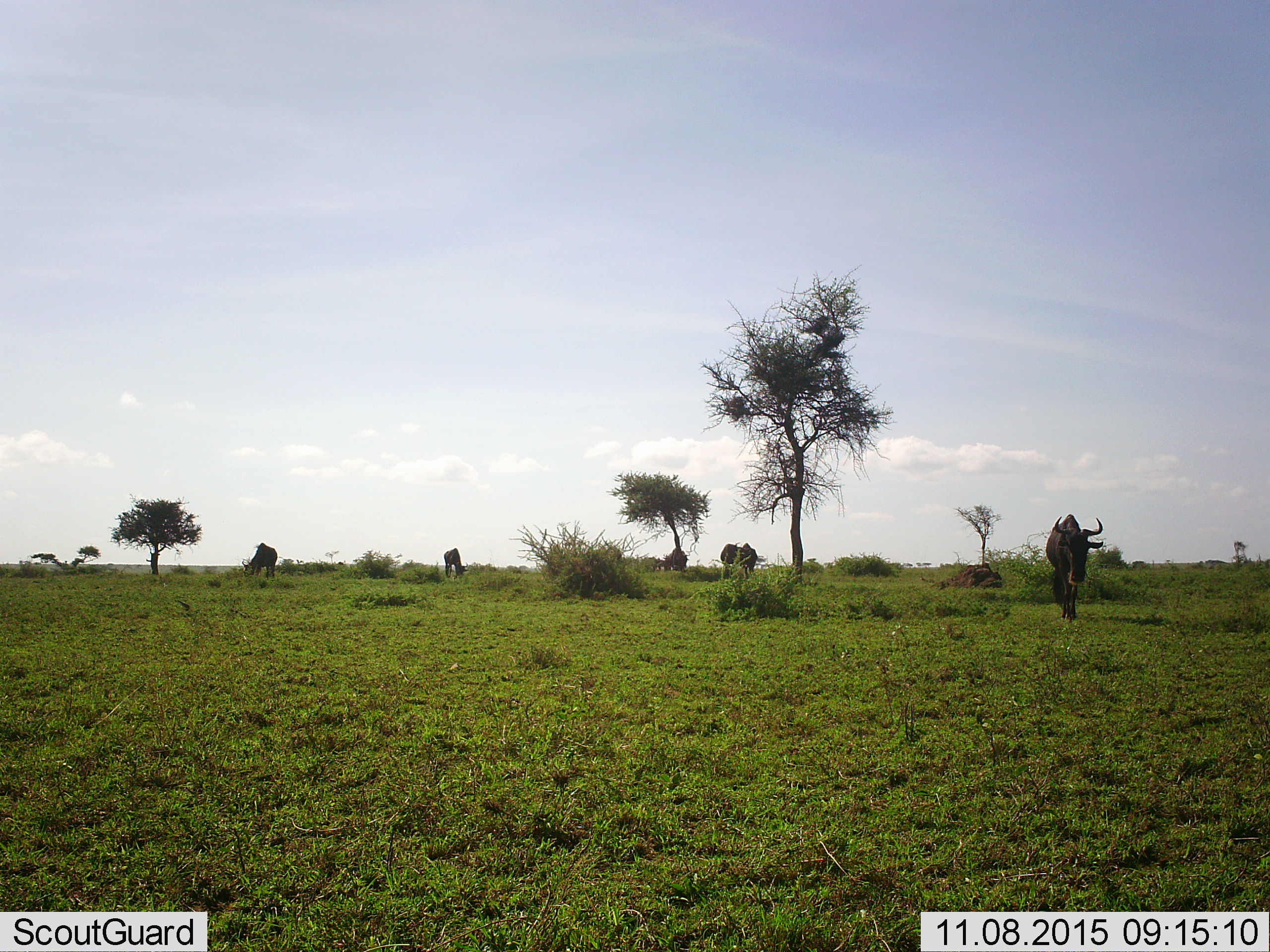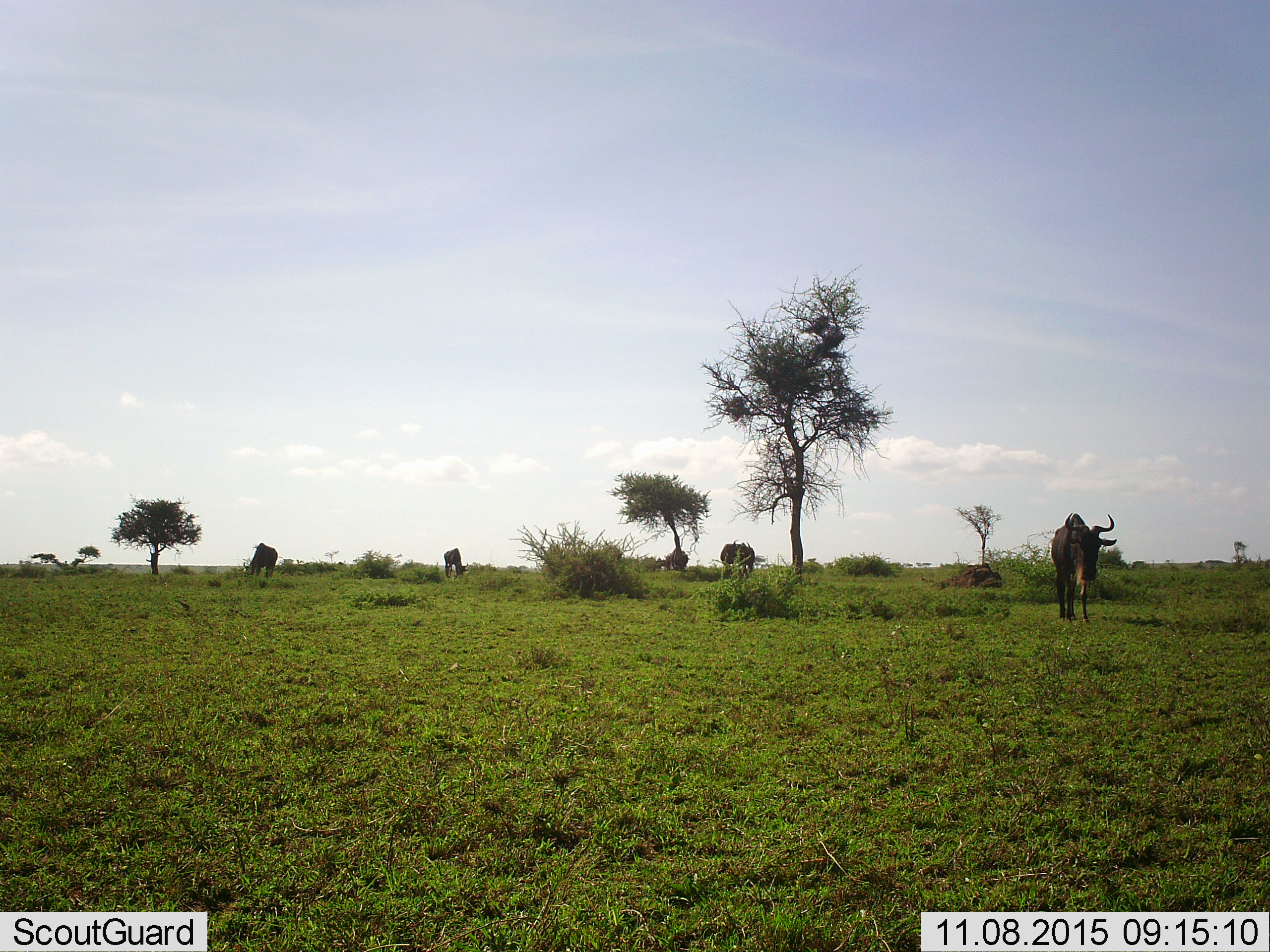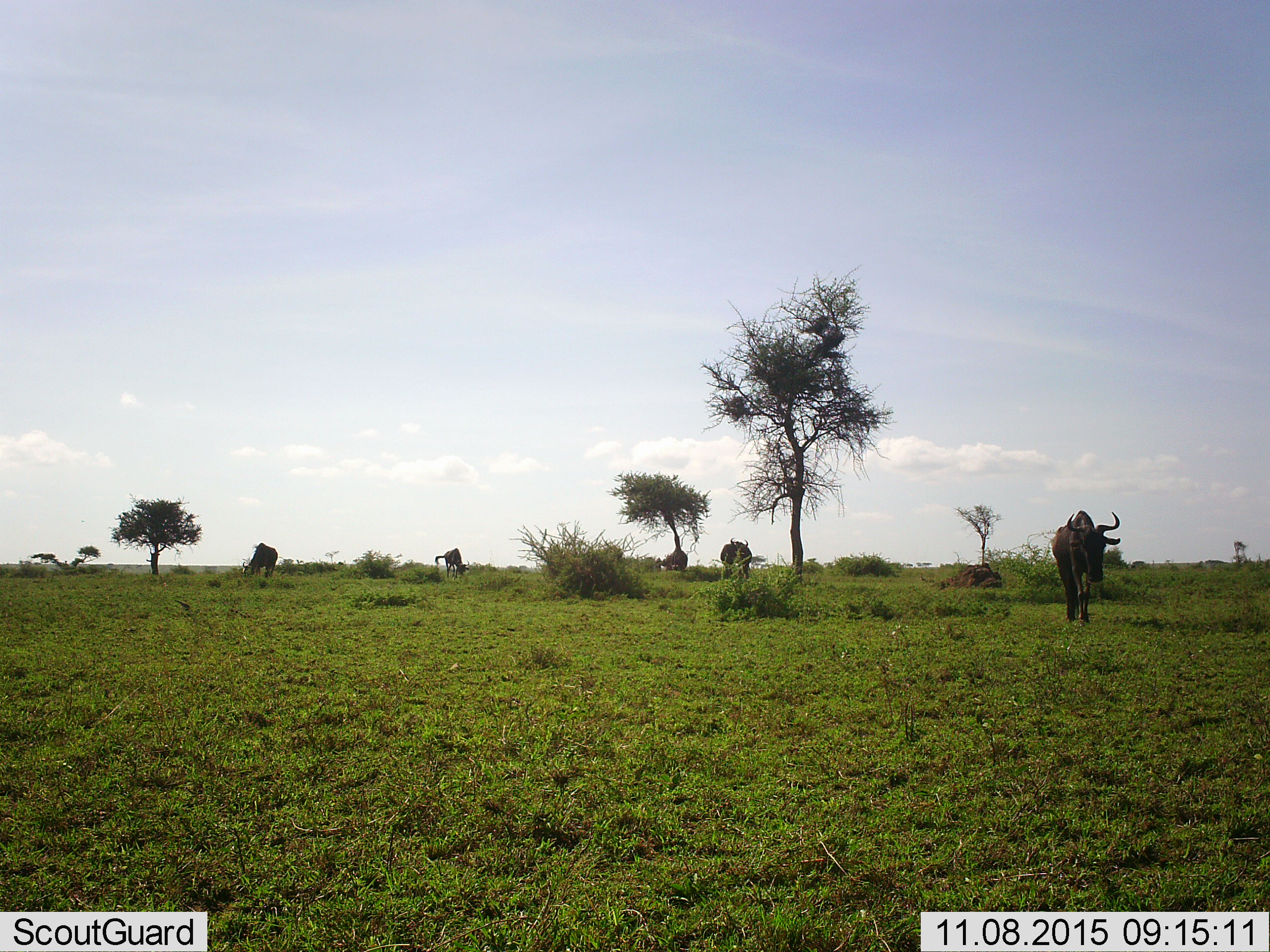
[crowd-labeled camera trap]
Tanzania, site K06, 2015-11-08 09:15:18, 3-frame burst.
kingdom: Animalia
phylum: Chordata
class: Mammalia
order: Artiodactyla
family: Bovidae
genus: Connochaetes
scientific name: Connochaetes taurinus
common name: blue wildebeest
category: wildebeest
Wildebeest (blue wildebeest) (Connochaetes taurinus), count 6. Behavior (volunteer vote fractions): standing 50%, resting 0%, moving 100%, interacting 0%. Young present (vote fraction): 0%. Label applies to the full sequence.